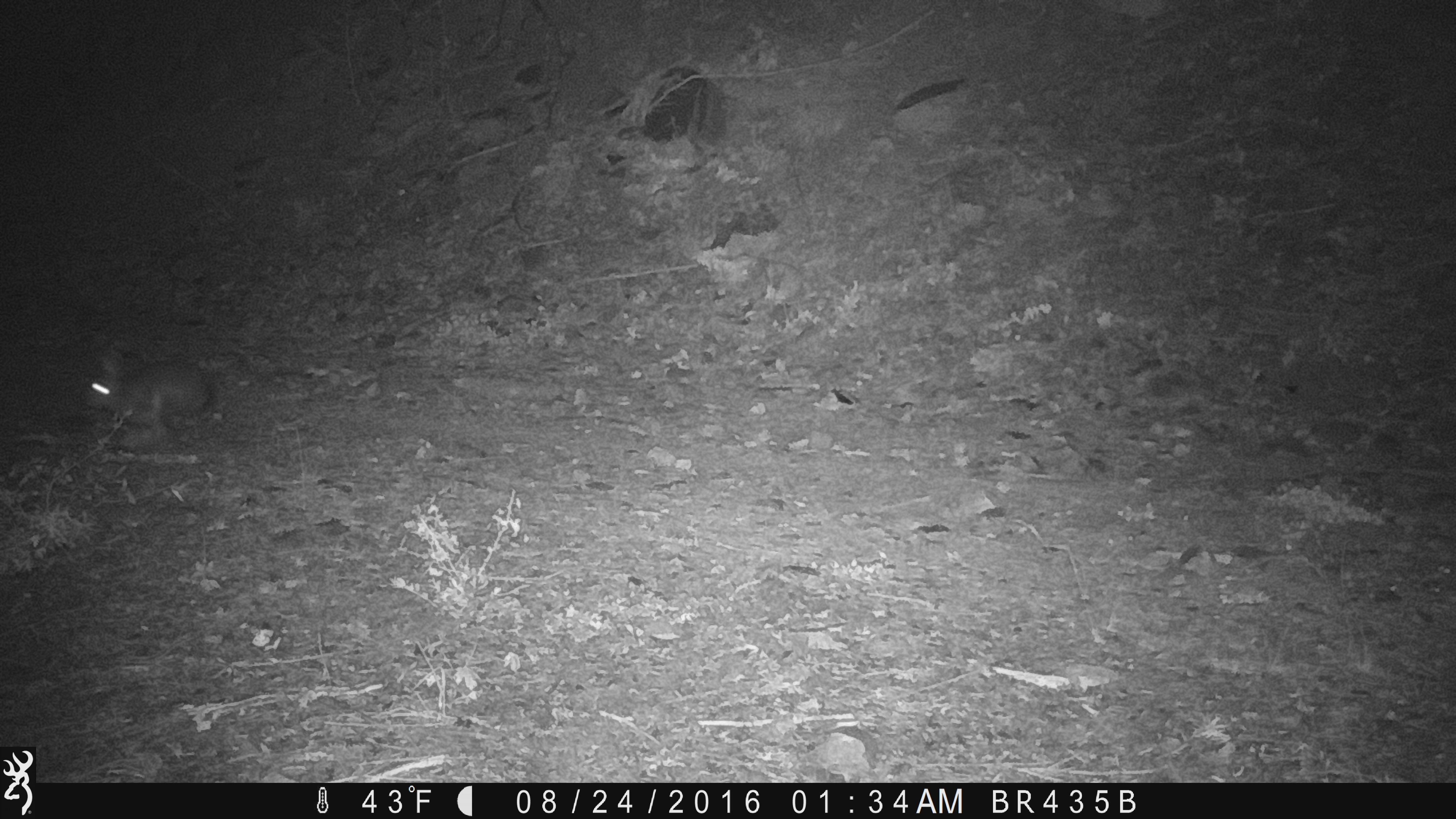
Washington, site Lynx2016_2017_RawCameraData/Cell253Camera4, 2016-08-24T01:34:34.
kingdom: Animalia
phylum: Chordata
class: Mammalia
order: Lagomorpha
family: Leporidae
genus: Lepus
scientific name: Lepus americanus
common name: snowshoe hare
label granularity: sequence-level